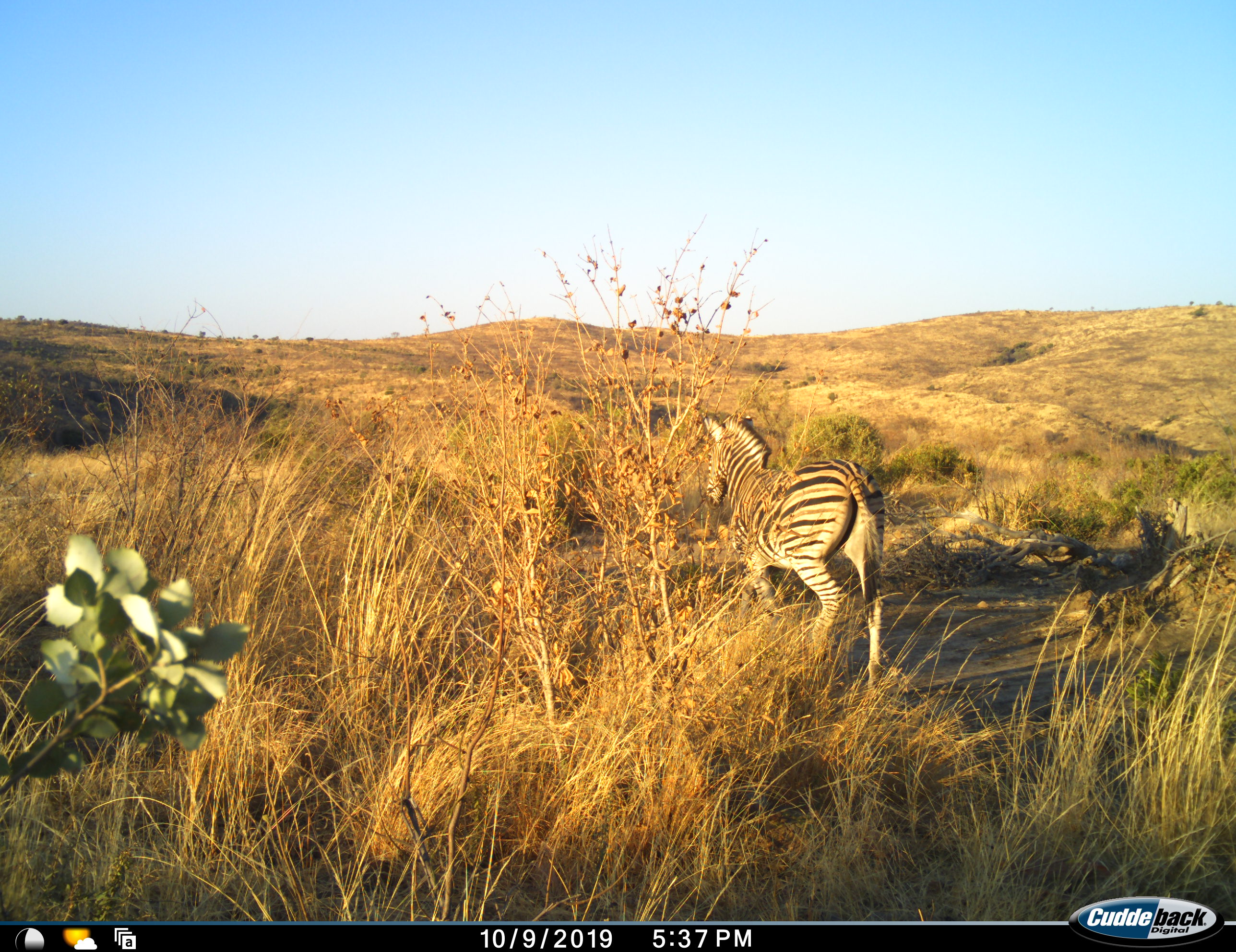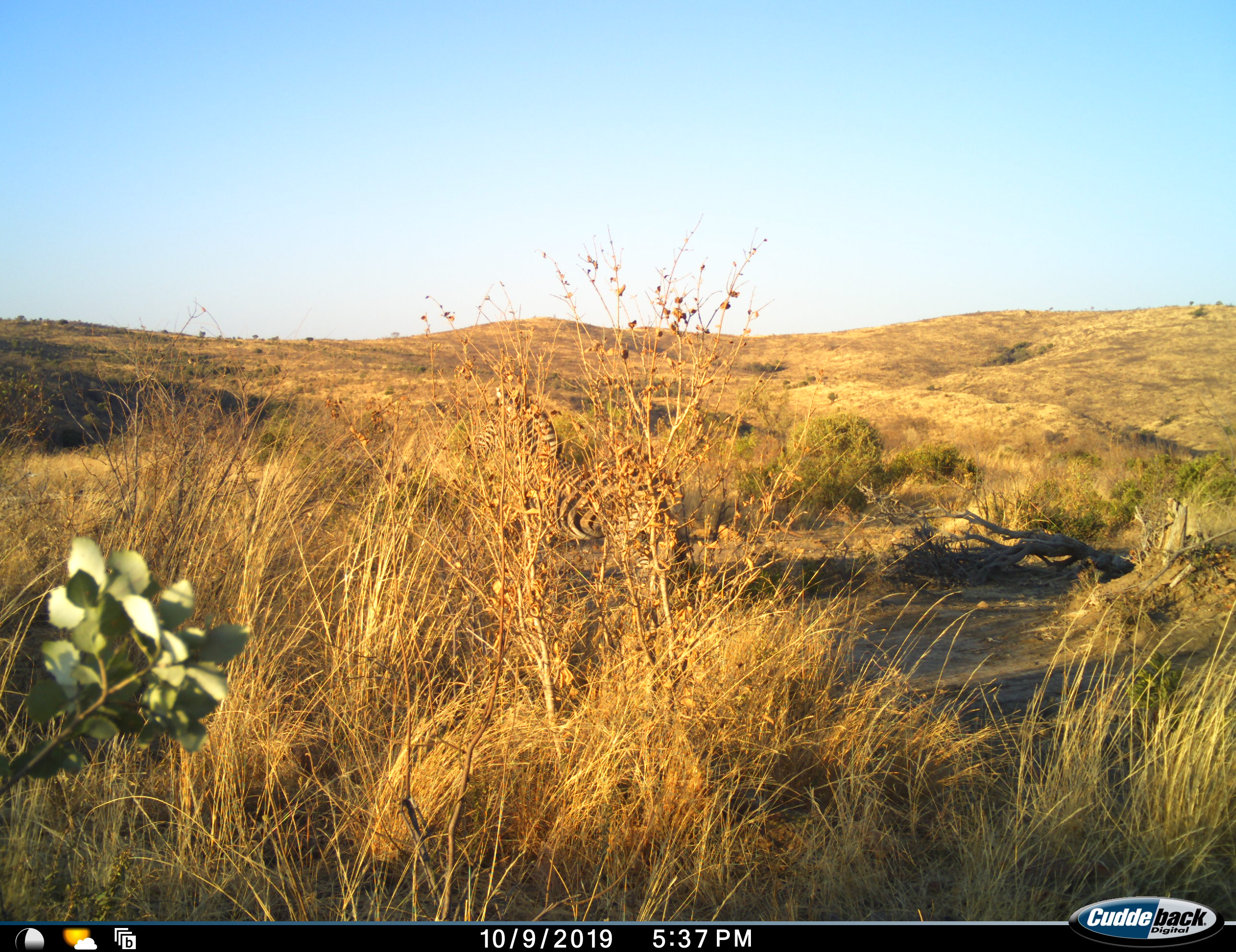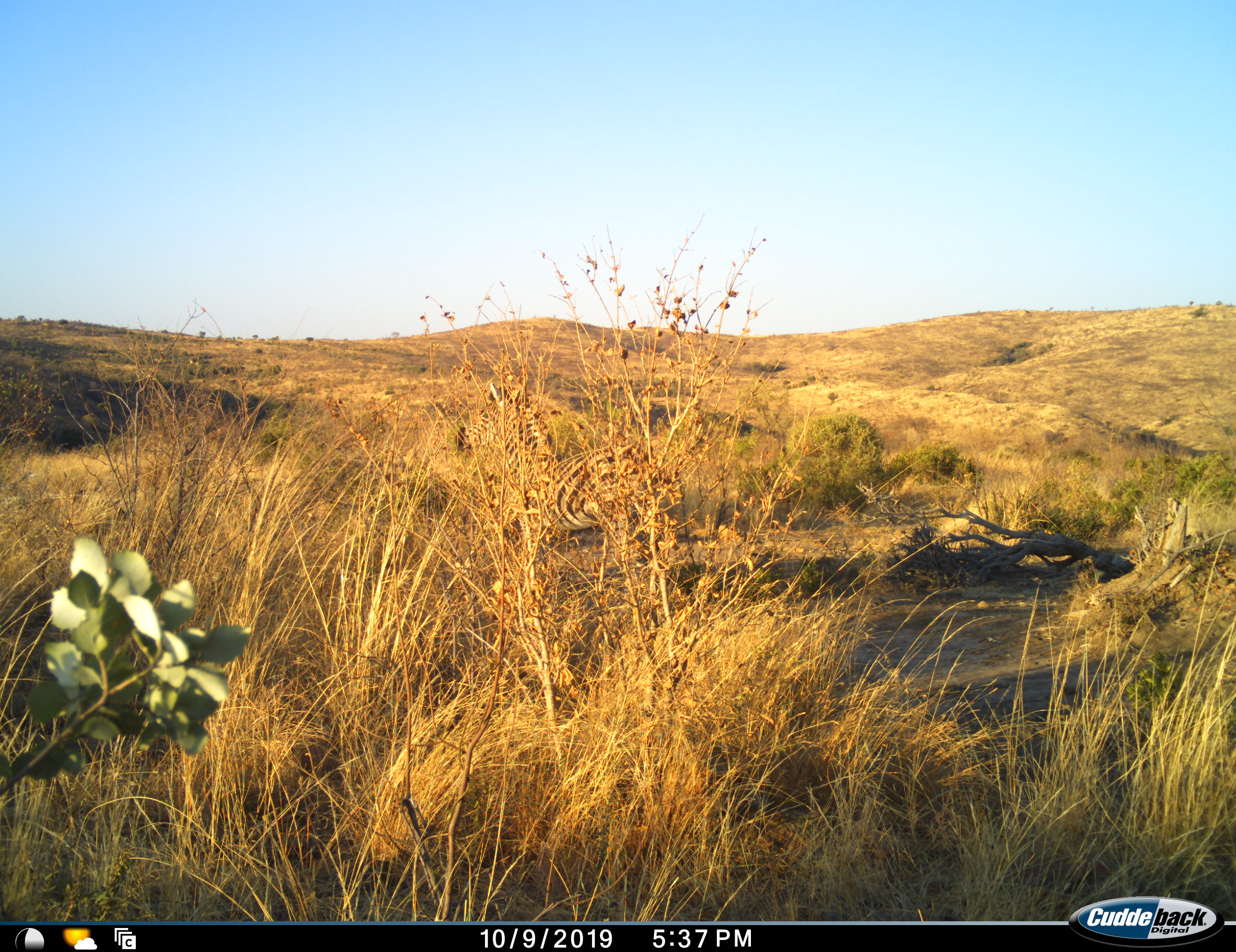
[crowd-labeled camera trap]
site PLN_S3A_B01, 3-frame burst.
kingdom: Animalia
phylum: Chordata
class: Mammalia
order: Perissodactyla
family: Equidae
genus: Equus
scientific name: Equus quagga burchellii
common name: burchell's zebra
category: zebraburchells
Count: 1.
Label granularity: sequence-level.